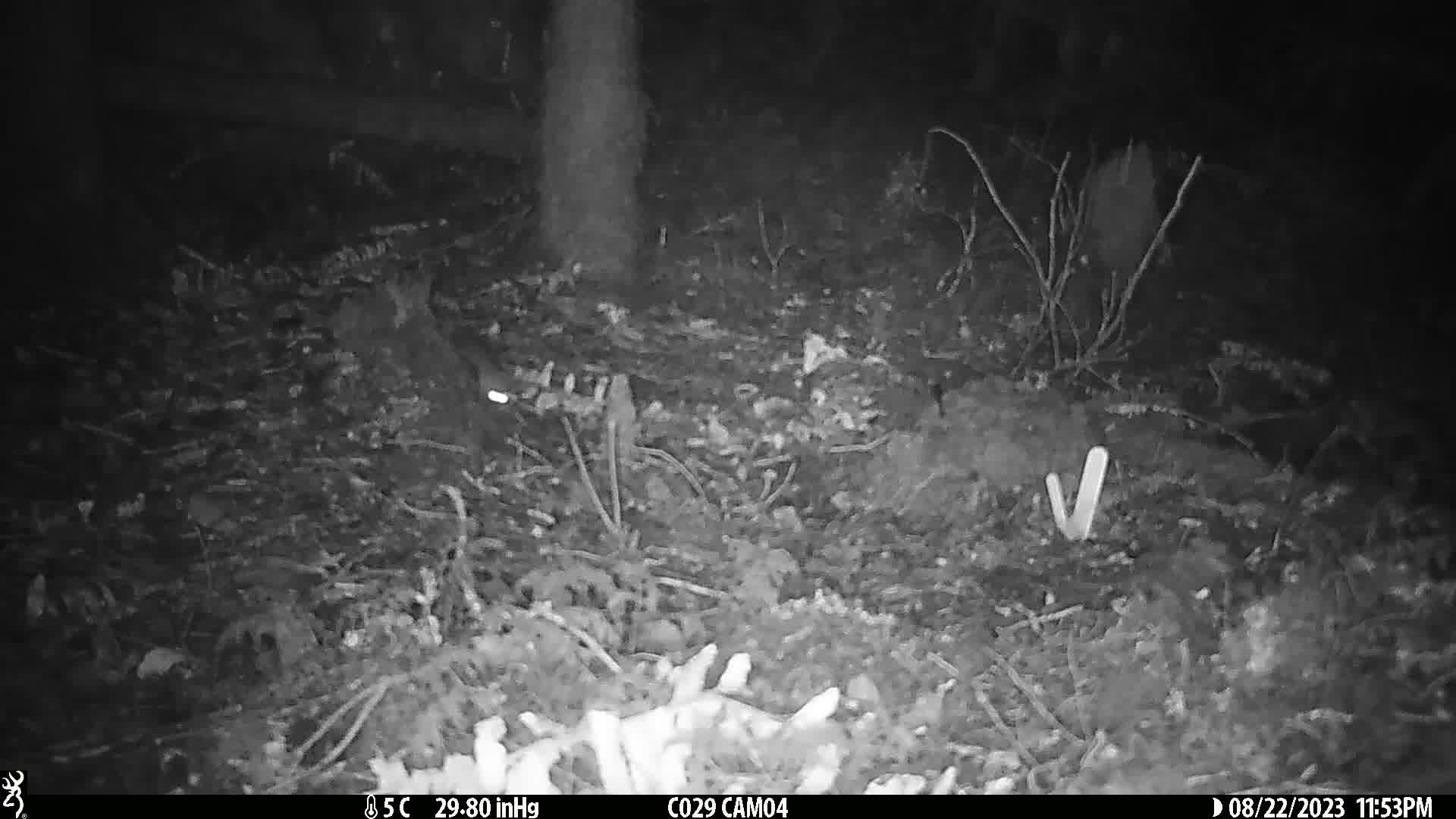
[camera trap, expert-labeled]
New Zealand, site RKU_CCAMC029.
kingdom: Animalia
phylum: Chordata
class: Mammalia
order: Rodentia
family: Muridae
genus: Rattus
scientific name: Rattus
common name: rat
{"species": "rat (Rattus)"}